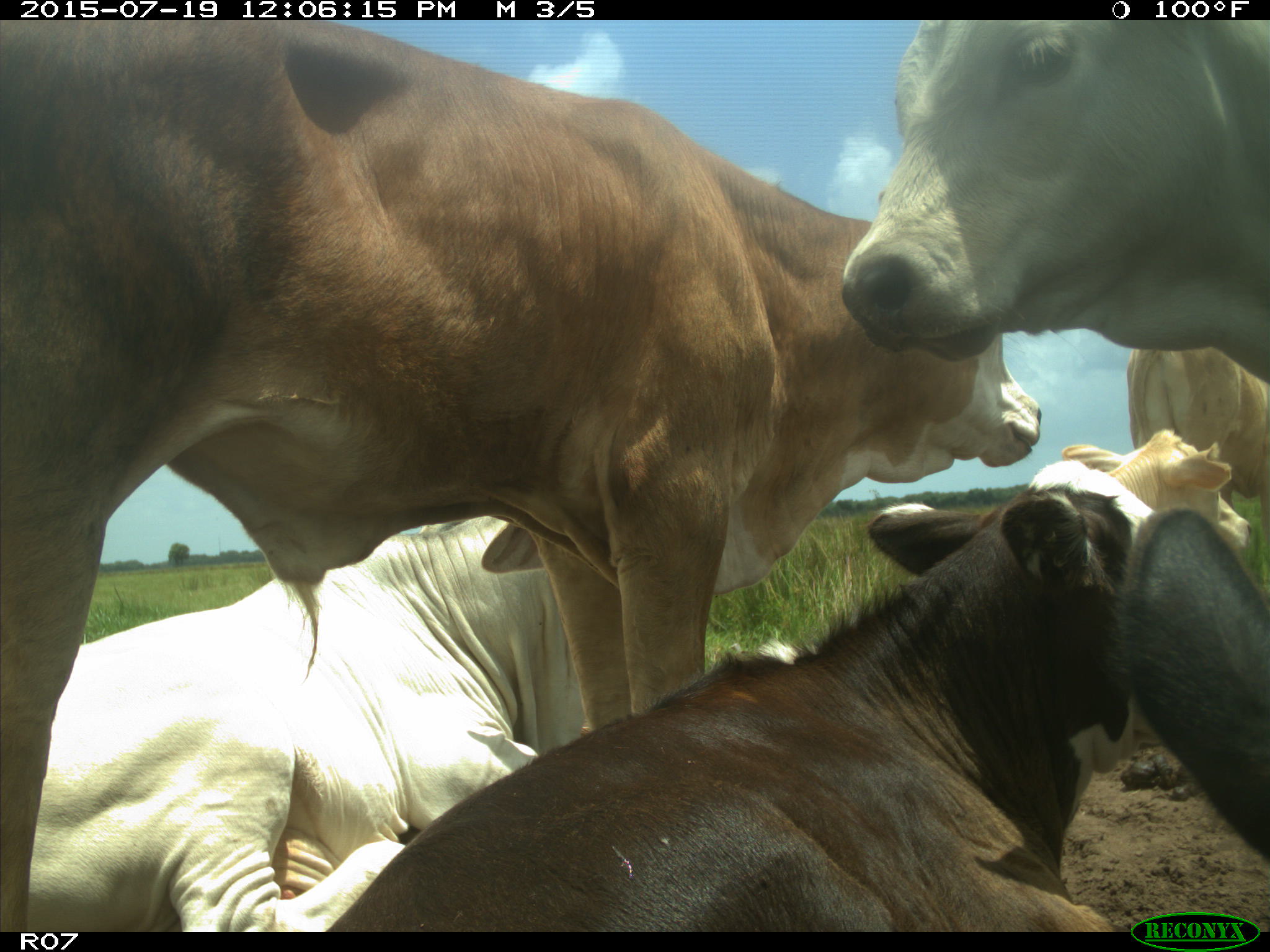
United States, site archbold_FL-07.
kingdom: Animalia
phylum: Chordata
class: Mammalia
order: Artiodactyla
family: Bovidae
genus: Bos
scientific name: Bos taurus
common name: domestic cow